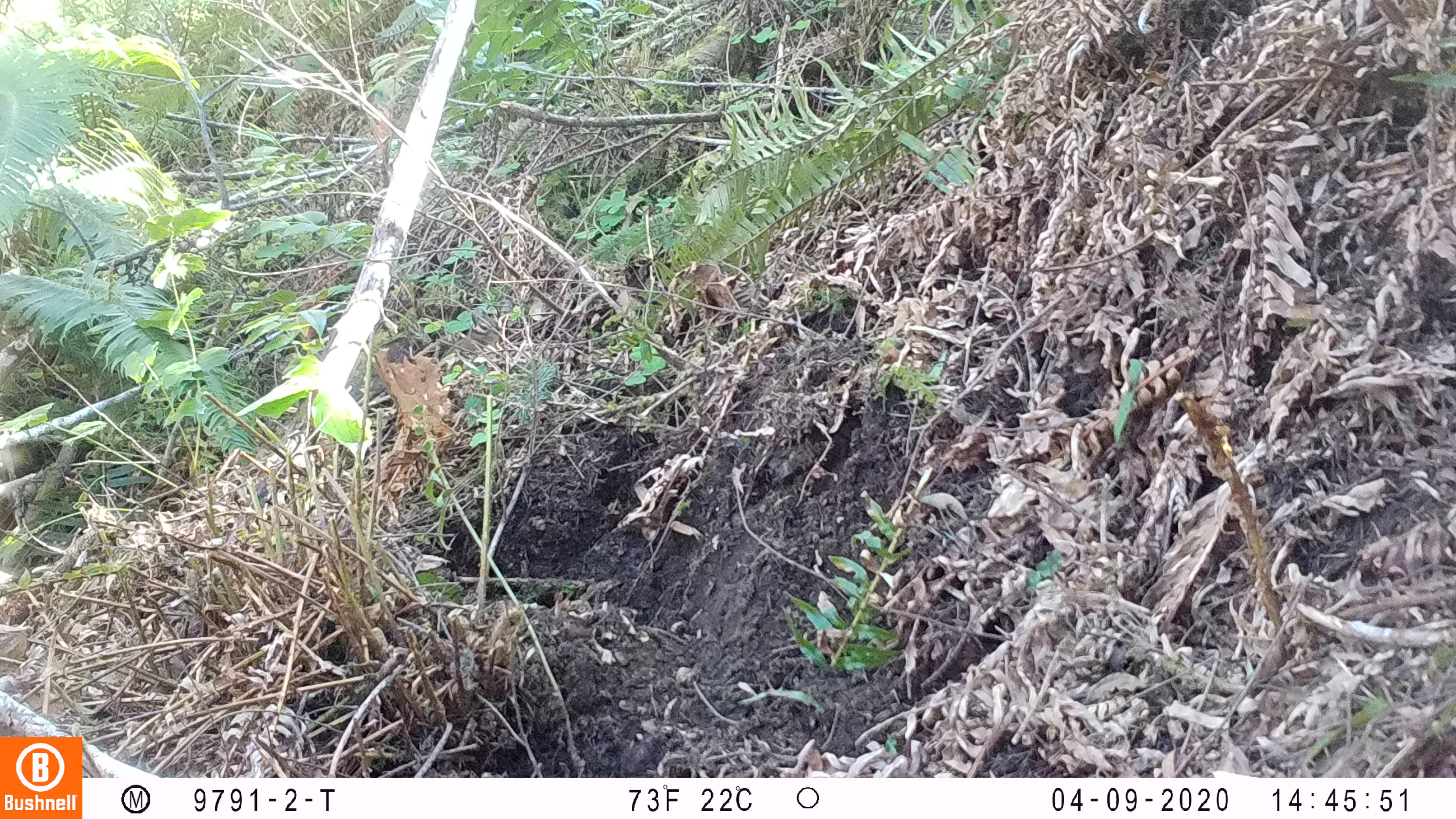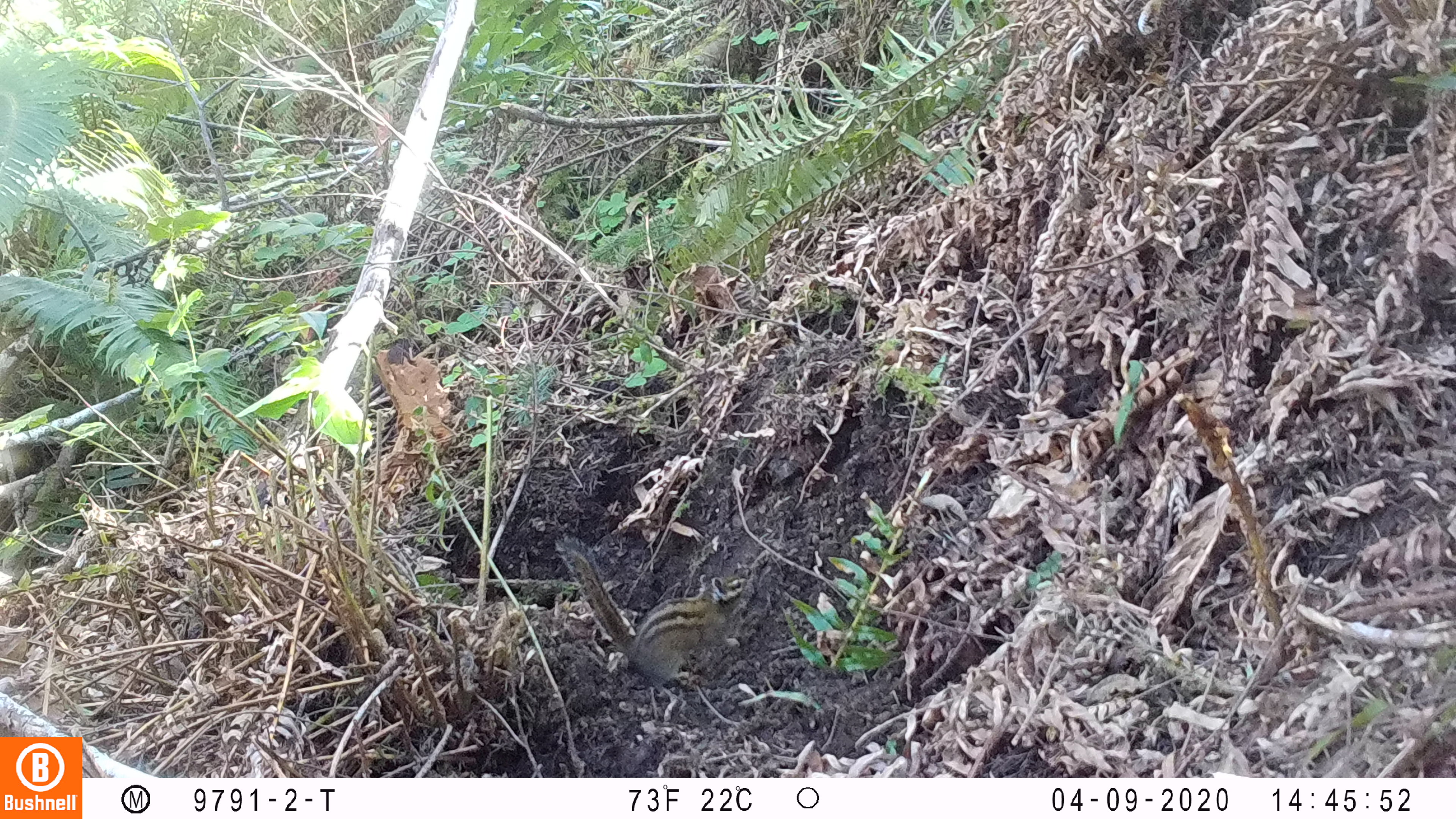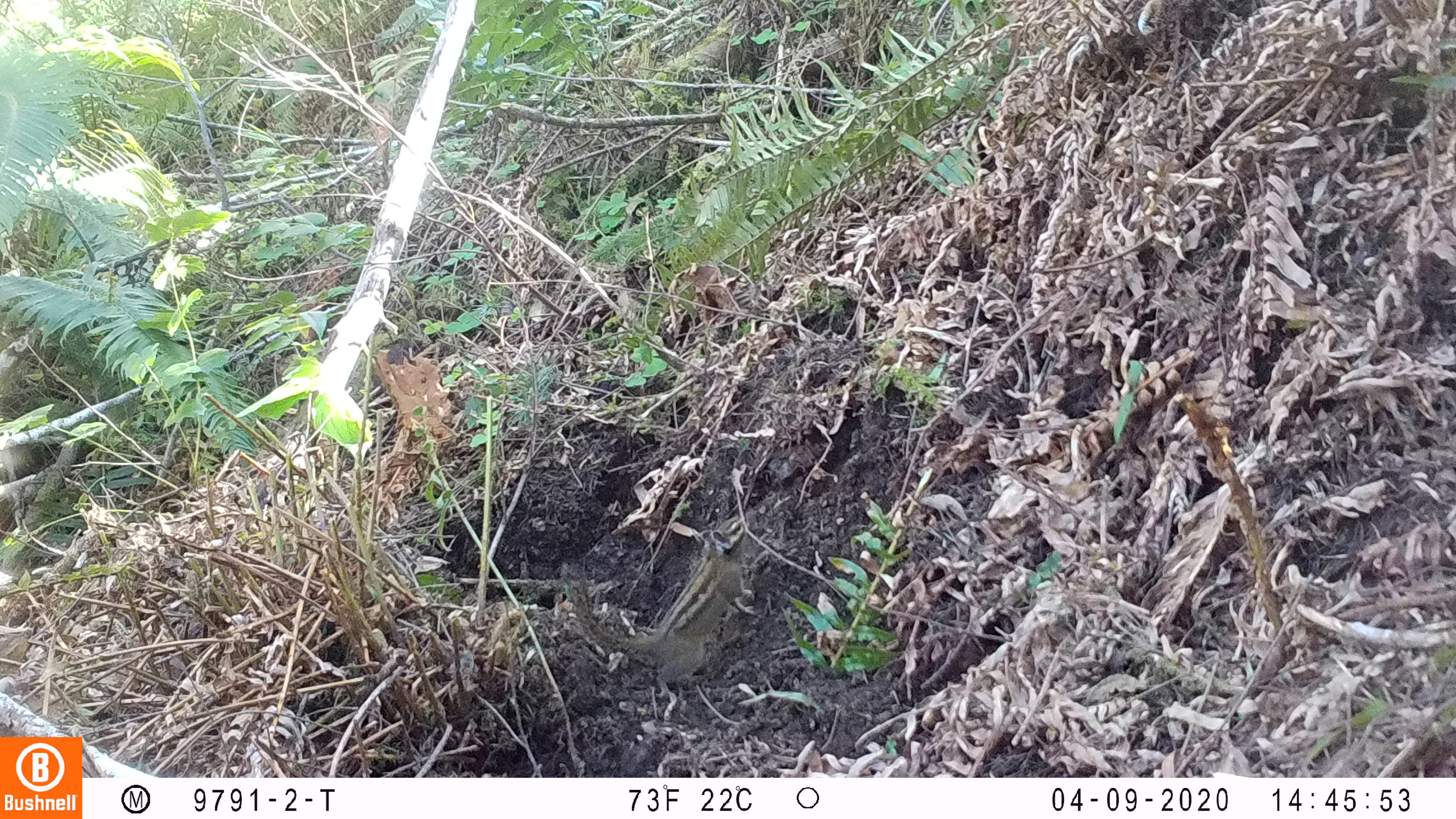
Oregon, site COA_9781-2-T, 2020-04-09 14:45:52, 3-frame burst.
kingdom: Animalia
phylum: Chordata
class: Mammalia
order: Rodentia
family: Sciuridae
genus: Neotamias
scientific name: Neotamias townsendii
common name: townsend's chipmunk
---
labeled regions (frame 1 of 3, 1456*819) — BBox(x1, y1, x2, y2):
townsend's chipmunk: BBox(439, 305, 503, 358)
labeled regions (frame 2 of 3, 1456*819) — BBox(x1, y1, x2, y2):
townsend's chipmunk: BBox(552, 528, 755, 699)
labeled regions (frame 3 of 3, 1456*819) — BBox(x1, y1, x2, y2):
townsend's chipmunk: BBox(560, 507, 762, 704)